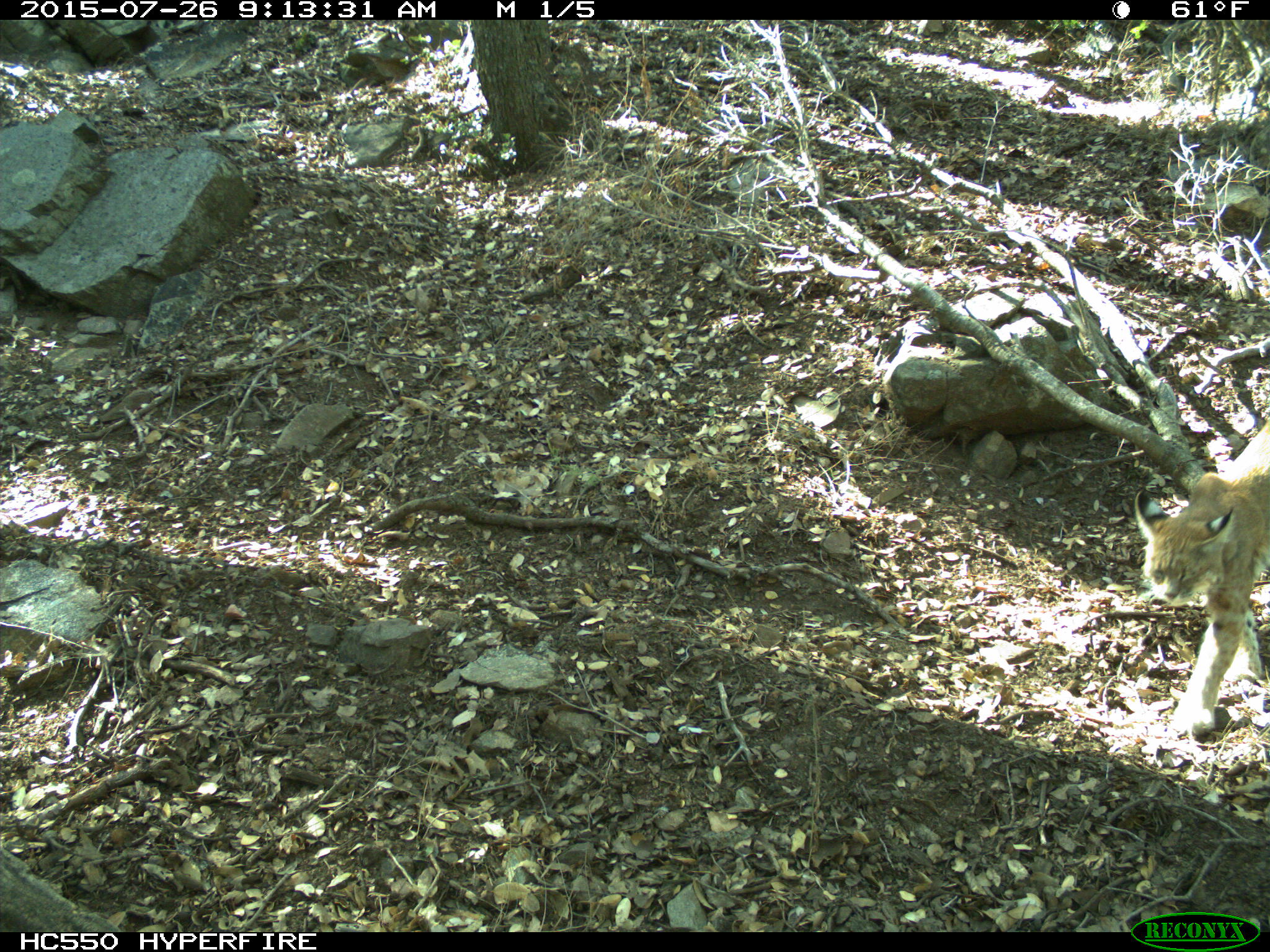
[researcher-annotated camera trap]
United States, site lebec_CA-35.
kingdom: Animalia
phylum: Chordata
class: Mammalia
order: Carnivora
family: Felidae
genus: Lynx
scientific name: Lynx rufus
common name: bobcat